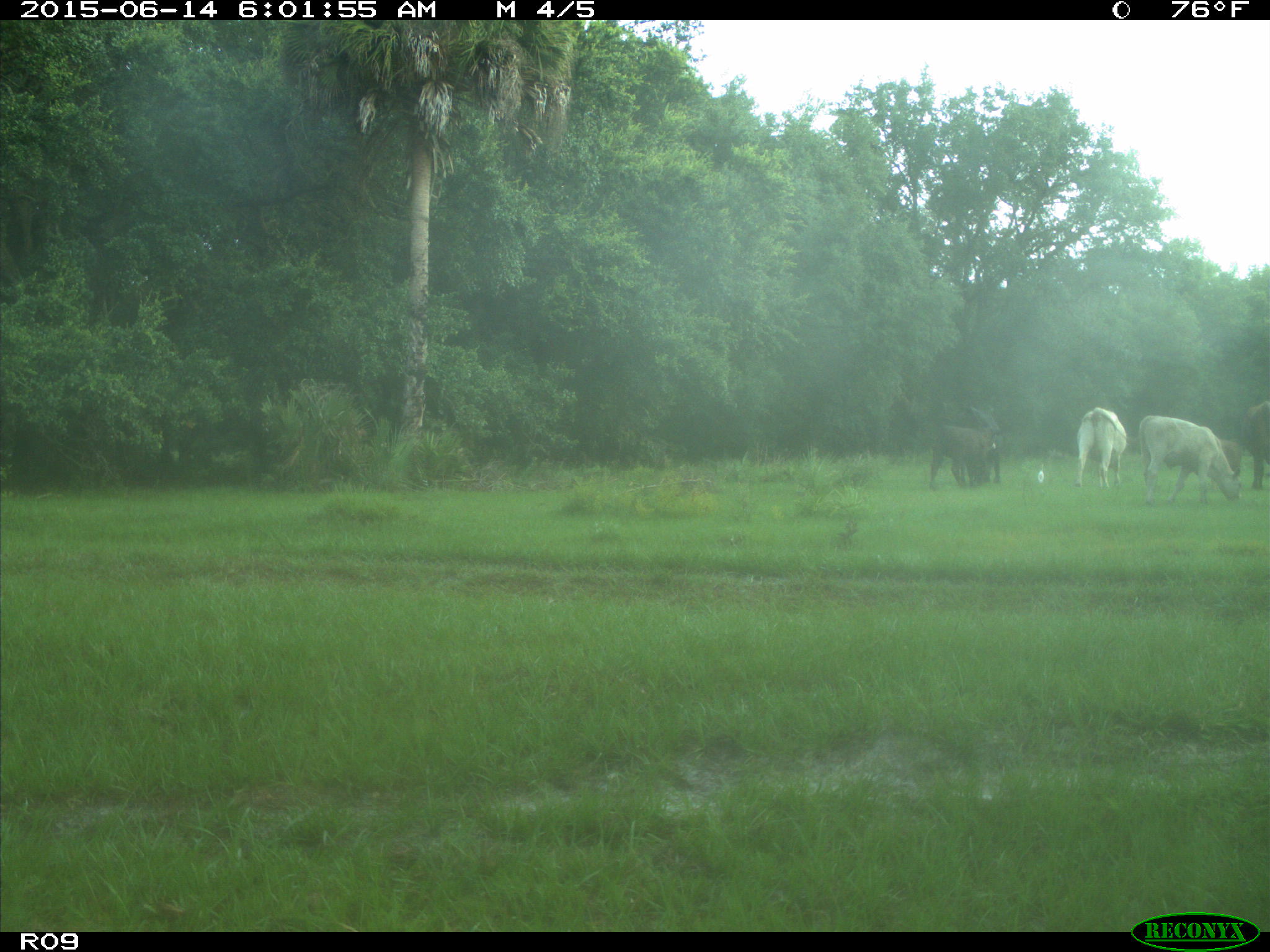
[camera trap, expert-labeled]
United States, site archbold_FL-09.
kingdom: Animalia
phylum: Chordata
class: Mammalia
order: Artiodactyla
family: Bovidae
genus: Bos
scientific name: Bos taurus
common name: domestic cow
Bos taurus (domestic cow).